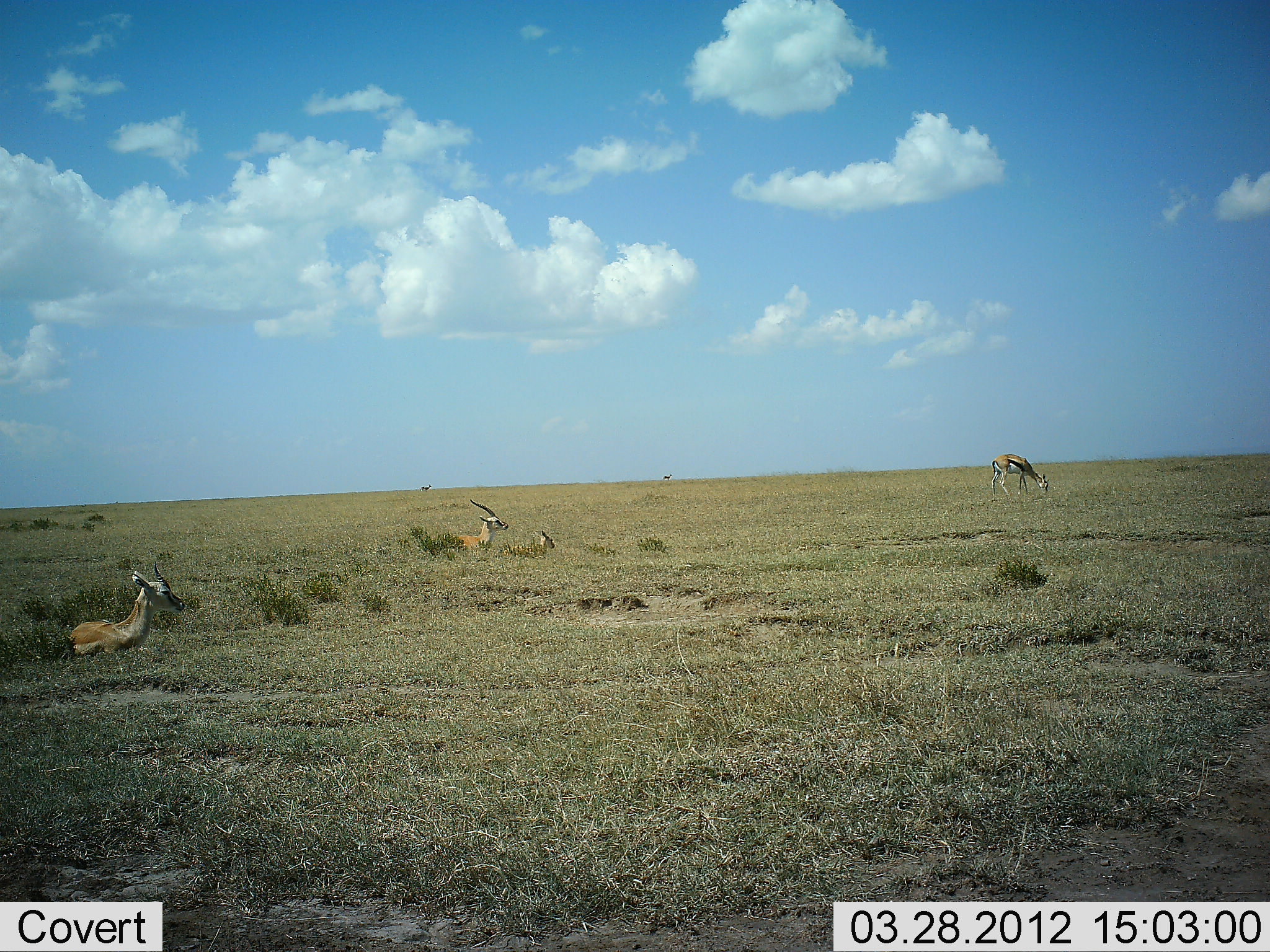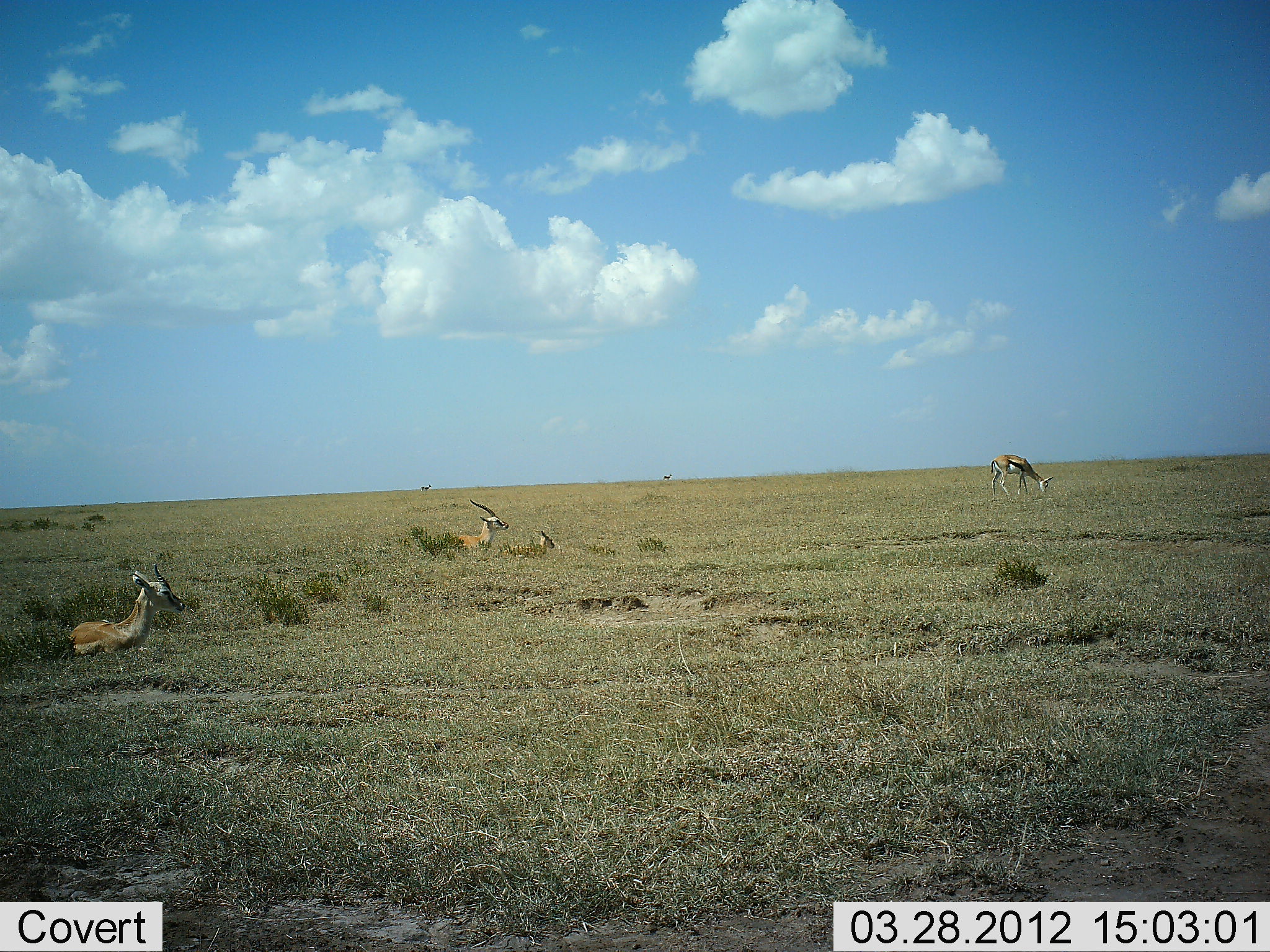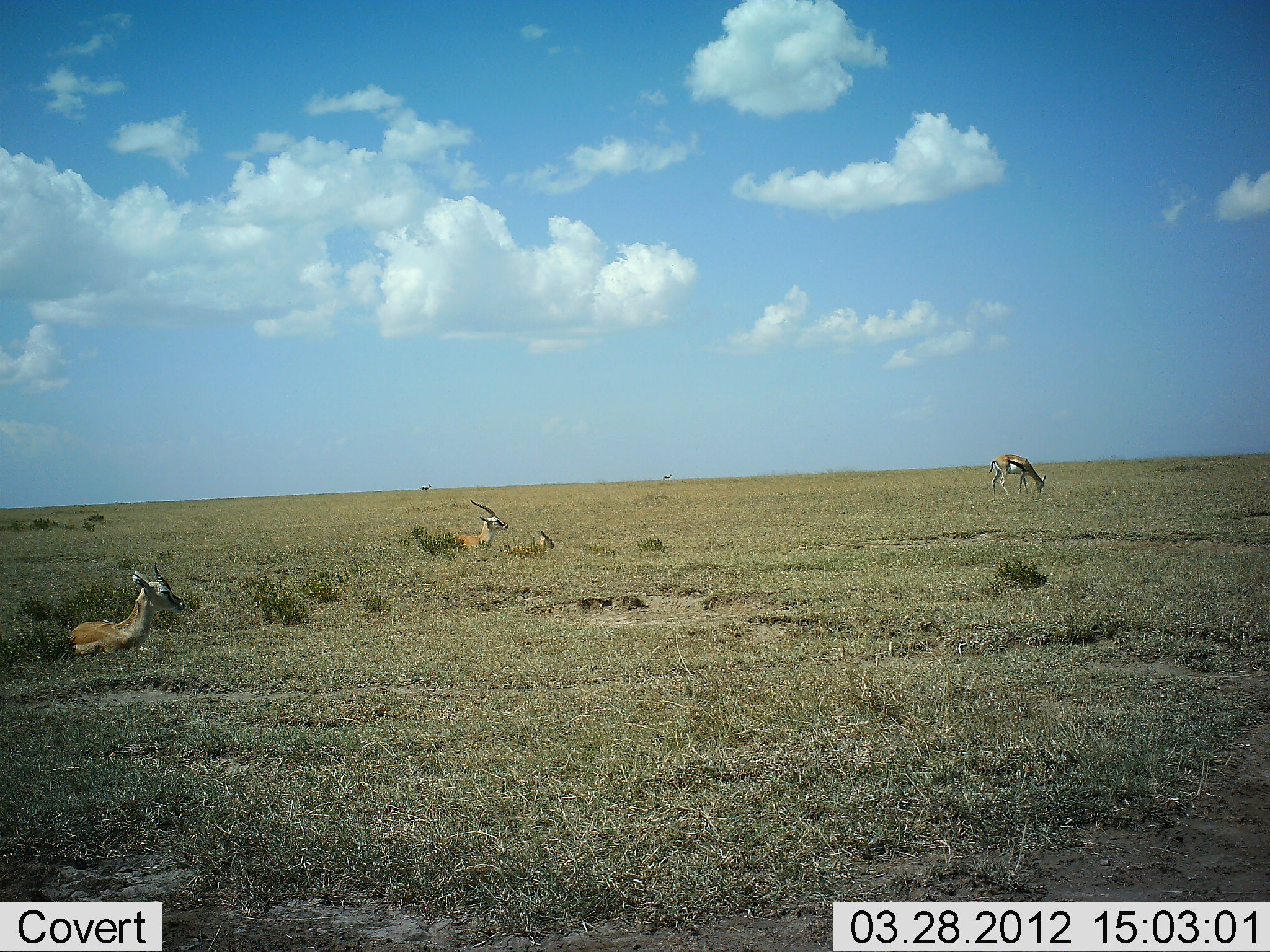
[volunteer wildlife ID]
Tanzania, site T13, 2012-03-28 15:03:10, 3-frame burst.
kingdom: Animalia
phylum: Chordata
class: Mammalia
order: Artiodactyla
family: Bovidae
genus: Eudorcas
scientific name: Eudorcas thomsonii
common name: thomson's gazelle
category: gazellethomsons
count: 4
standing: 33%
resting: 83%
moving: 0%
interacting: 0%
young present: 11%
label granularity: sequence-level